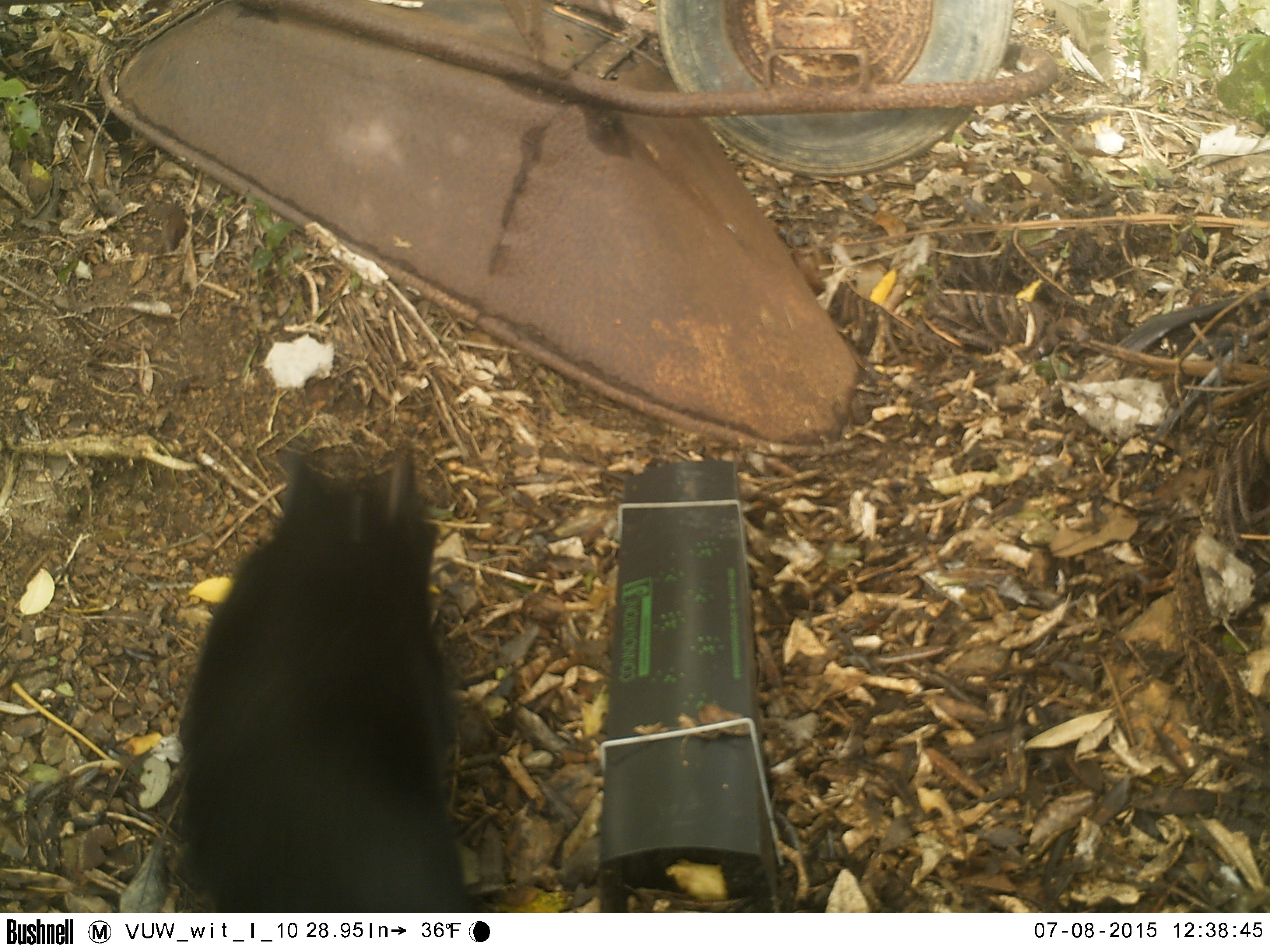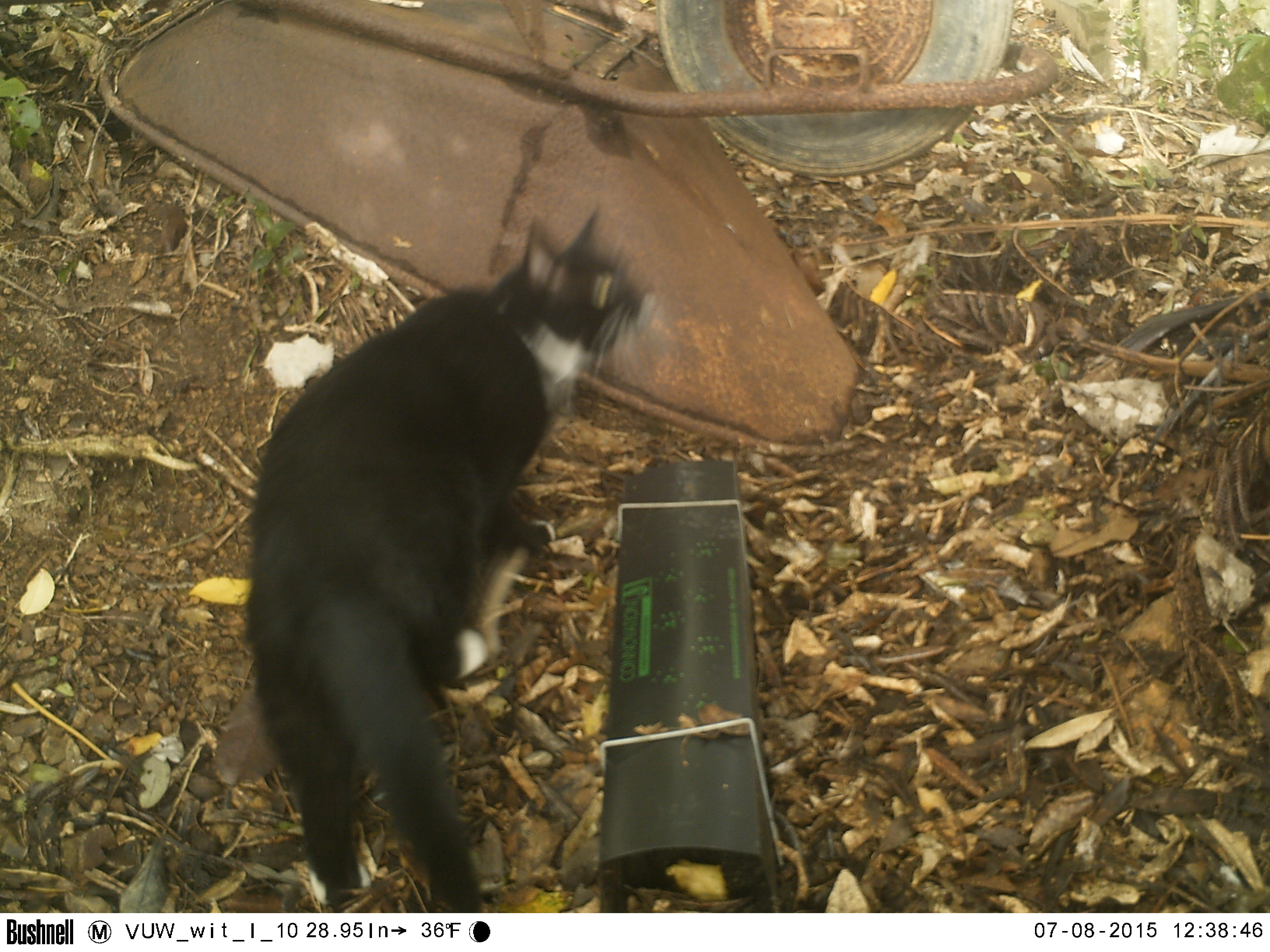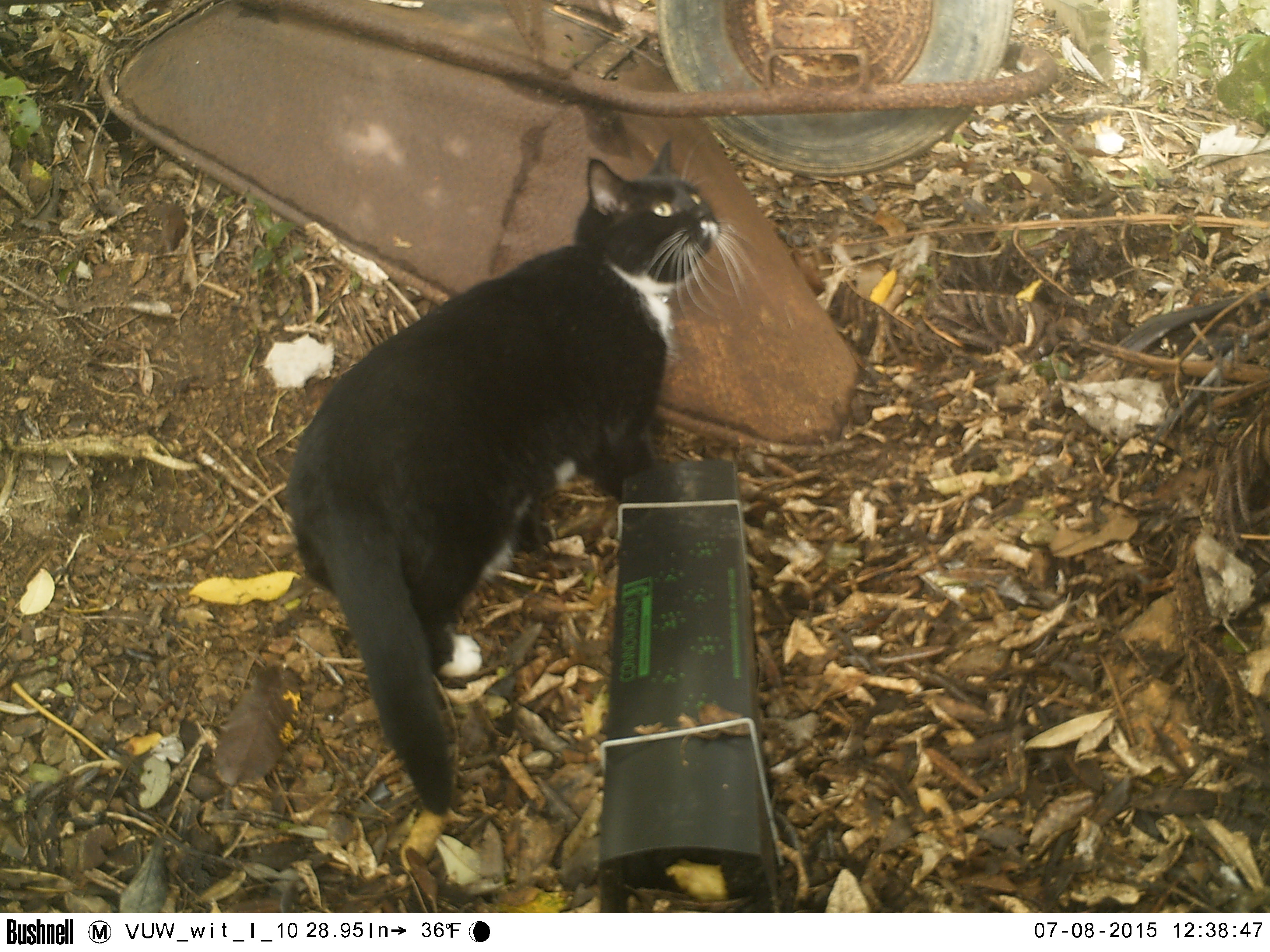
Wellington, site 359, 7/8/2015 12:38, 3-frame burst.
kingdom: Animalia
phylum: Chordata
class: Mammalia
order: Carnivora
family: Felidae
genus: Felis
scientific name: Felis catus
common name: cat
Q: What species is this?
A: Cat (Felis catus).